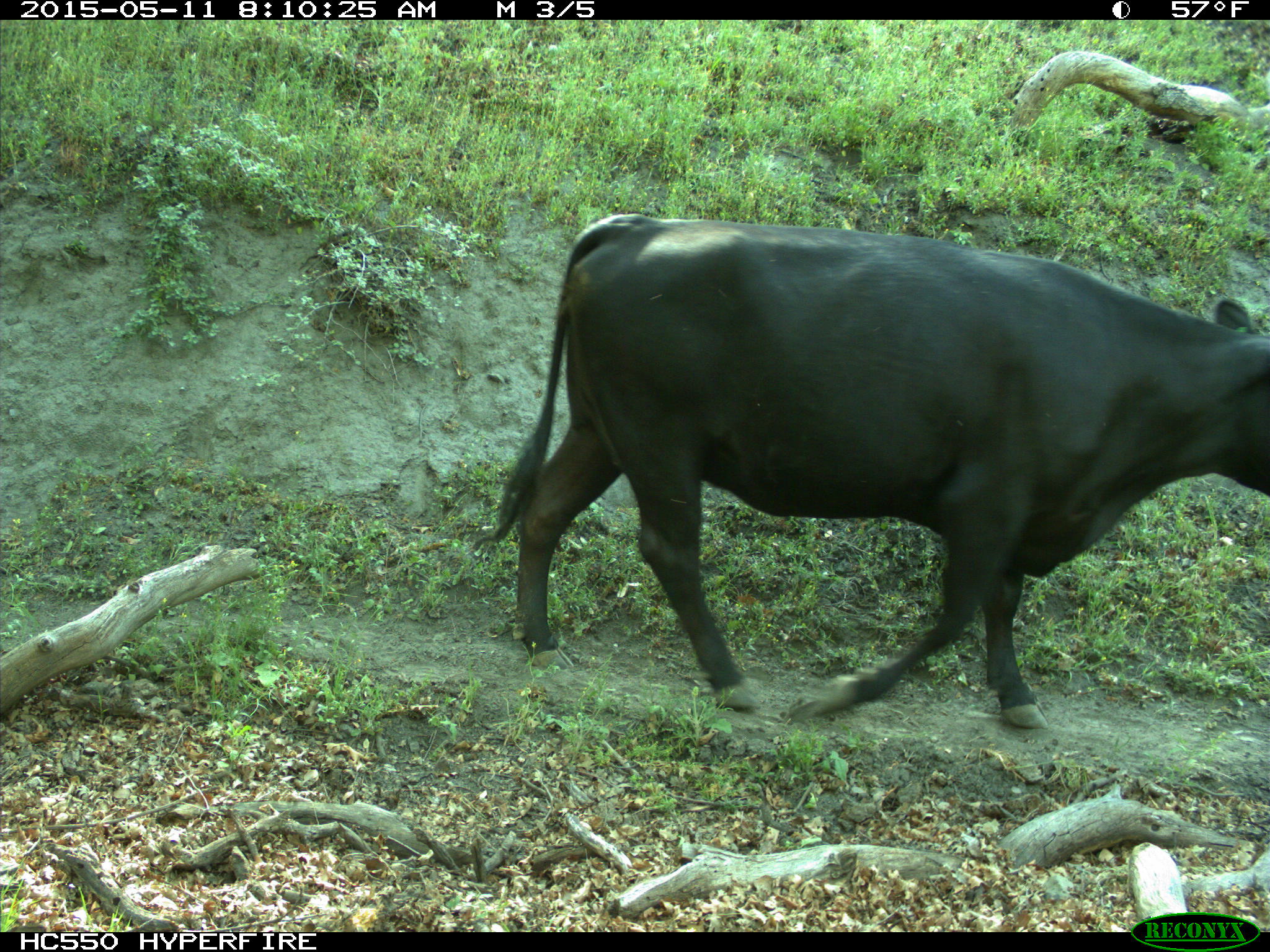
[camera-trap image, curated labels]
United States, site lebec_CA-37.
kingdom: Animalia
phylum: Chordata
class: Mammalia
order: Artiodactyla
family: Bovidae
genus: Bos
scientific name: Bos taurus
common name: domestic cow